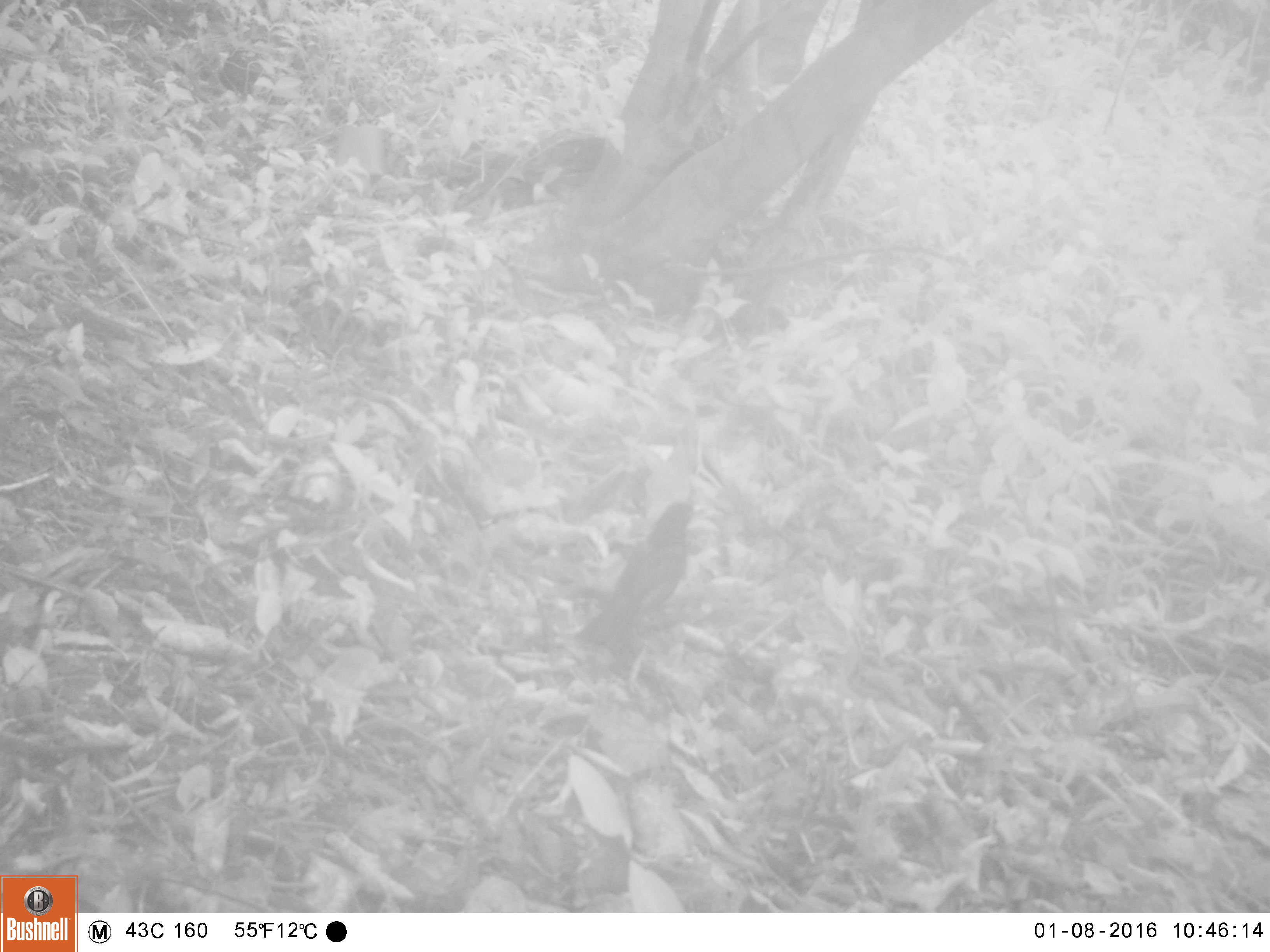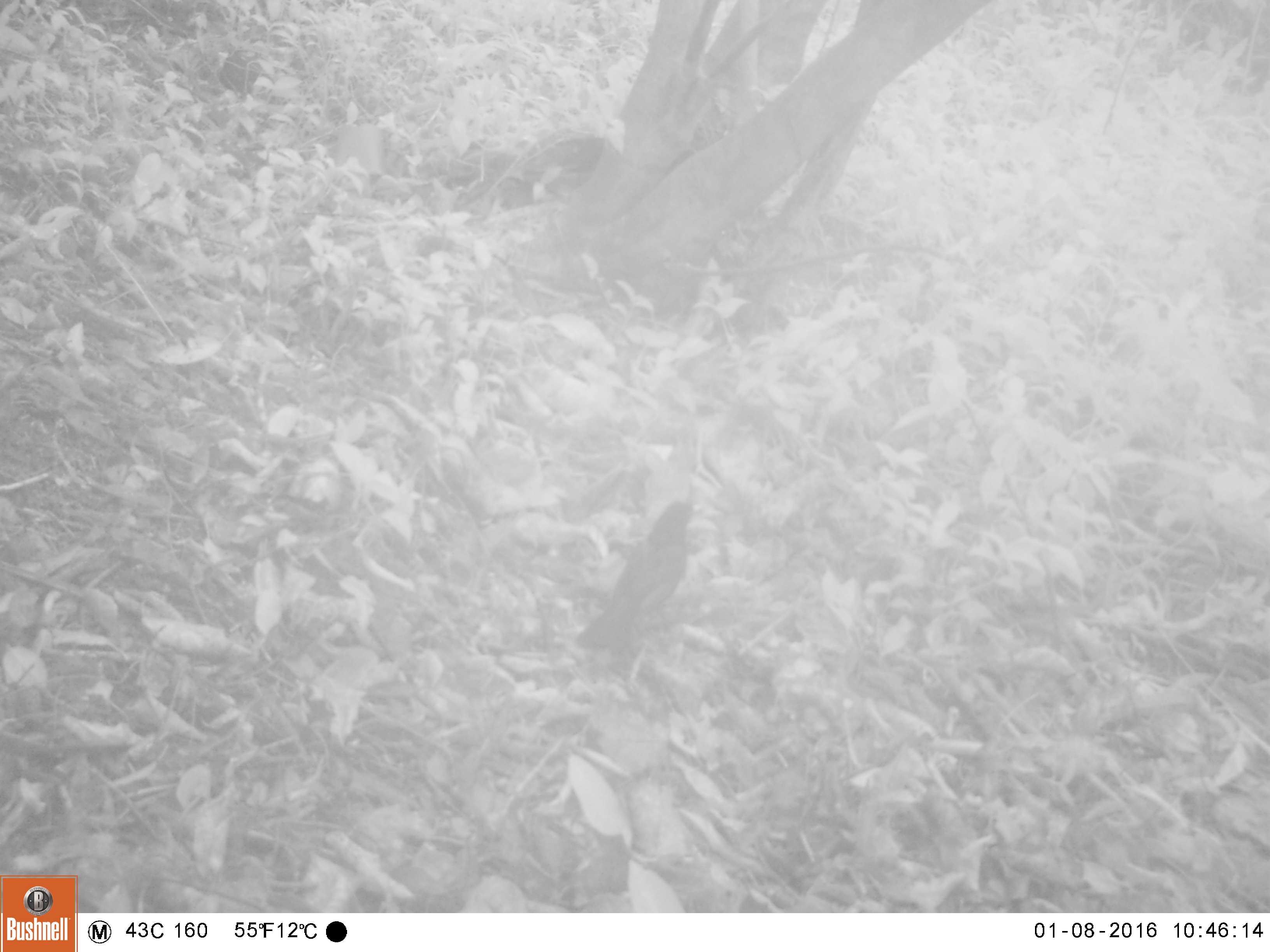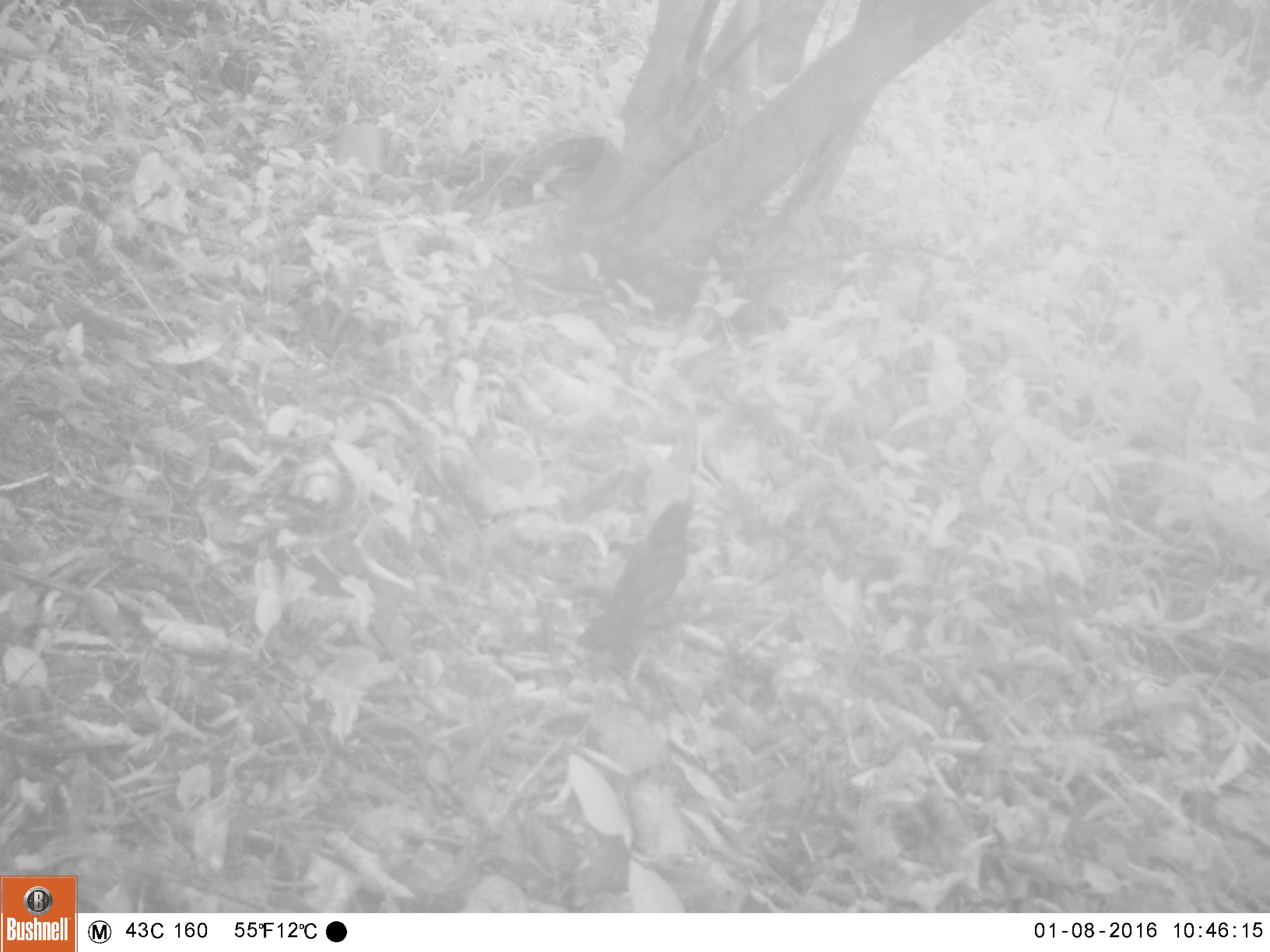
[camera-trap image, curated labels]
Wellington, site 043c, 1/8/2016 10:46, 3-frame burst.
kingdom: Animalia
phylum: Chordata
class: Aves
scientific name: Aves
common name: bird